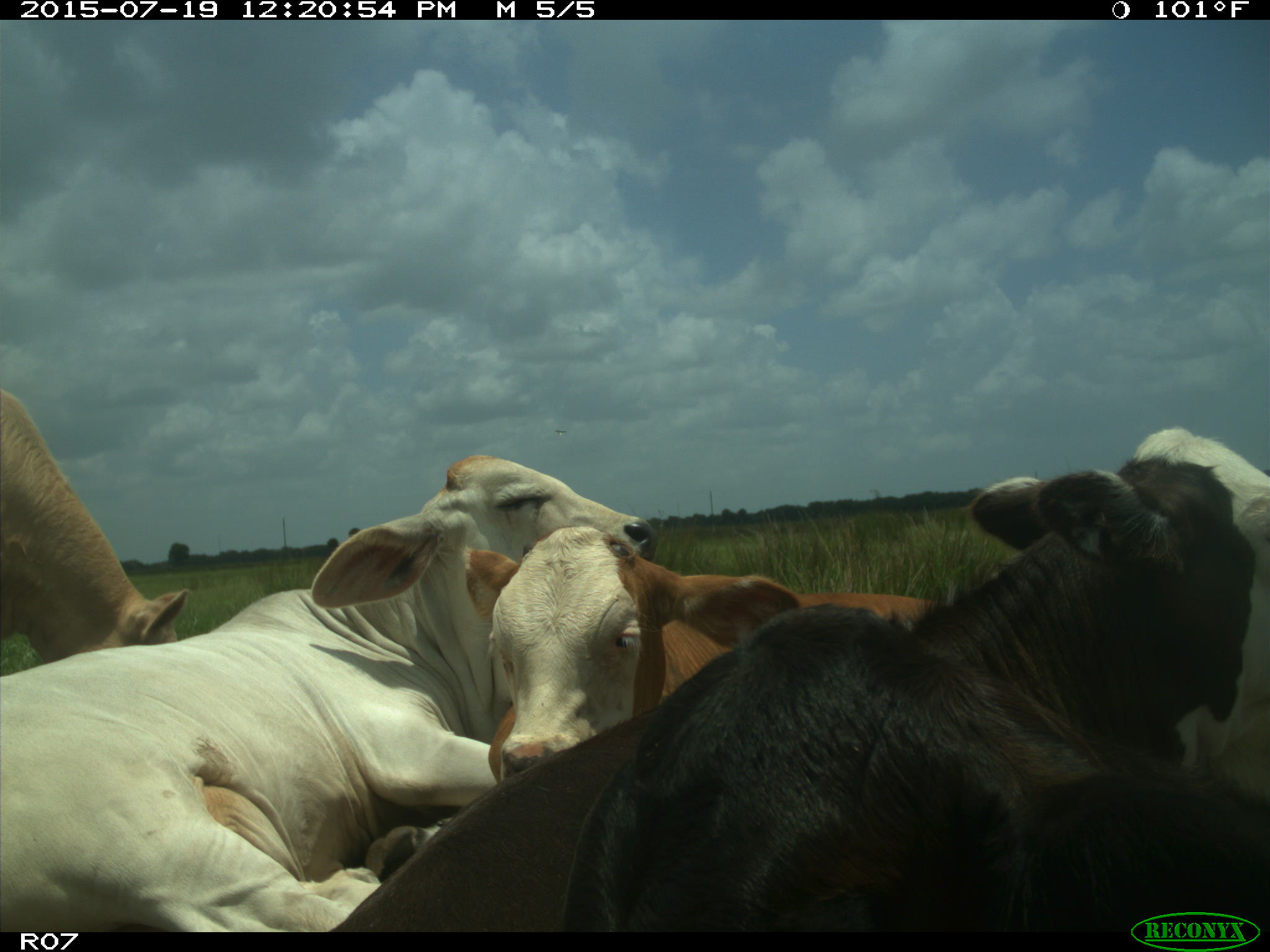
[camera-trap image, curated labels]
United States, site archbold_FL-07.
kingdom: Animalia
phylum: Chordata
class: Mammalia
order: Artiodactyla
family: Bovidae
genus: Bos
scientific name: Bos taurus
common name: domestic cow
Bos taurus (domestic cow).